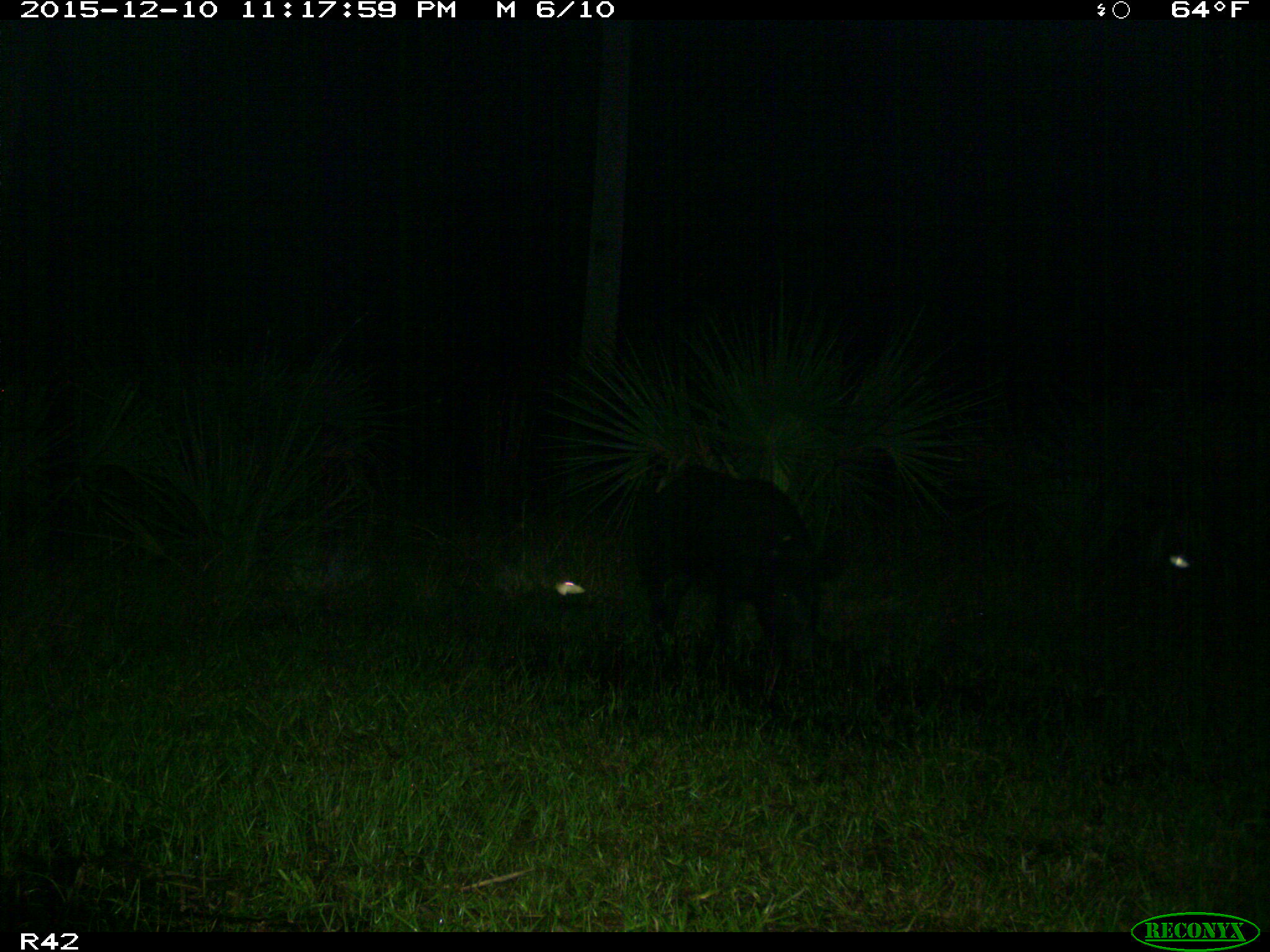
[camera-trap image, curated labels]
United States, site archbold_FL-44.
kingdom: Animalia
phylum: Chordata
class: Mammalia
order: Artiodactyla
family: Suidae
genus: Sus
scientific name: Sus scrofa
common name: wild boar